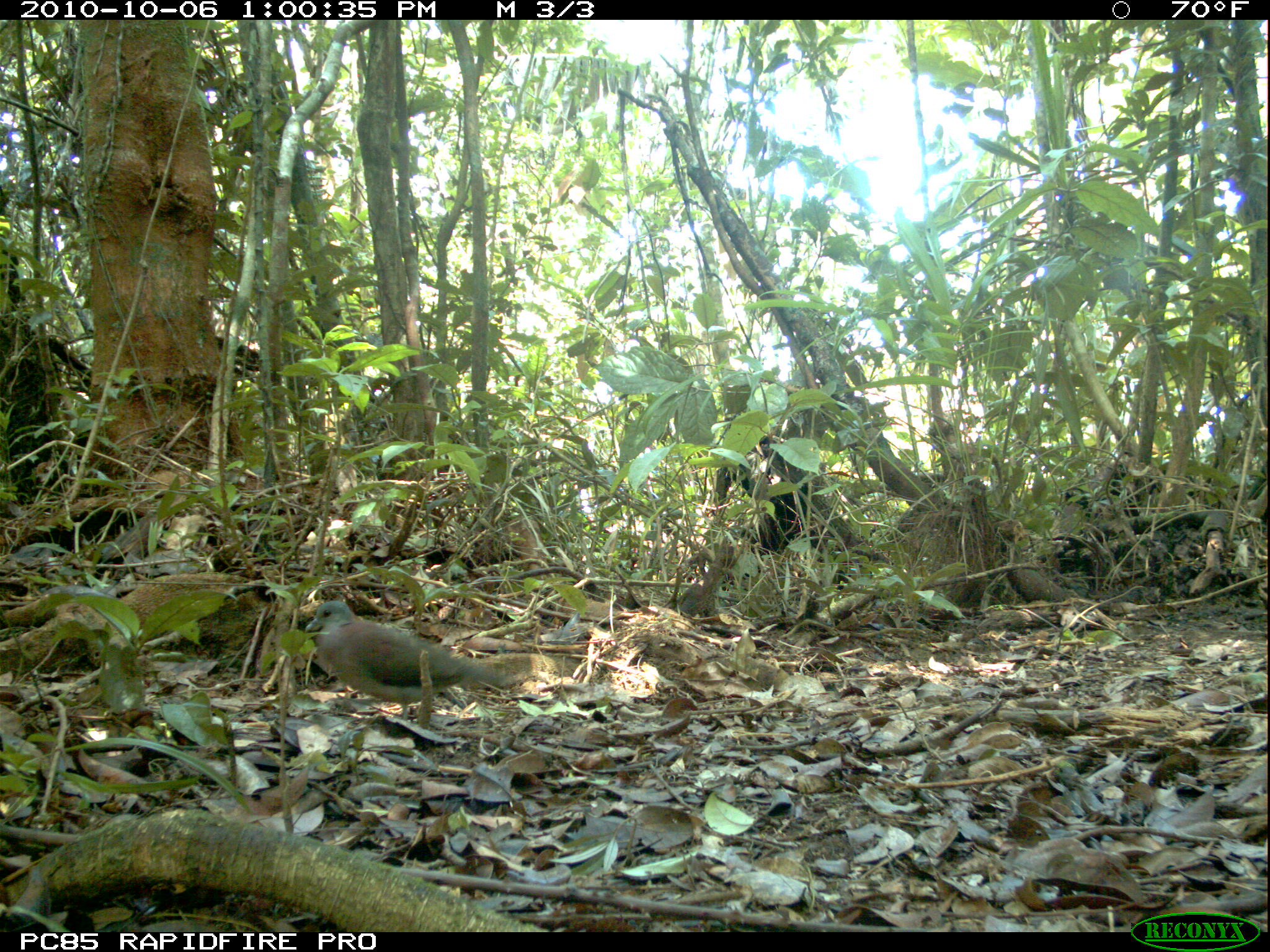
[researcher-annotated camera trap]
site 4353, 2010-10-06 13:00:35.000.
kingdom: Animalia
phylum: Chordata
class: Aves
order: Columbiformes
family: Columbidae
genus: Streptopelia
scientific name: Streptopelia picturata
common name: malagasy turtle dove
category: nesoenas picturata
Nesoenas picturata (malagasy turtle dove) (Streptopelia picturata), count 1.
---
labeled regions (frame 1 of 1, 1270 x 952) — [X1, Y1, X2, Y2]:
nesoenas picturata: [302, 599, 514, 718]